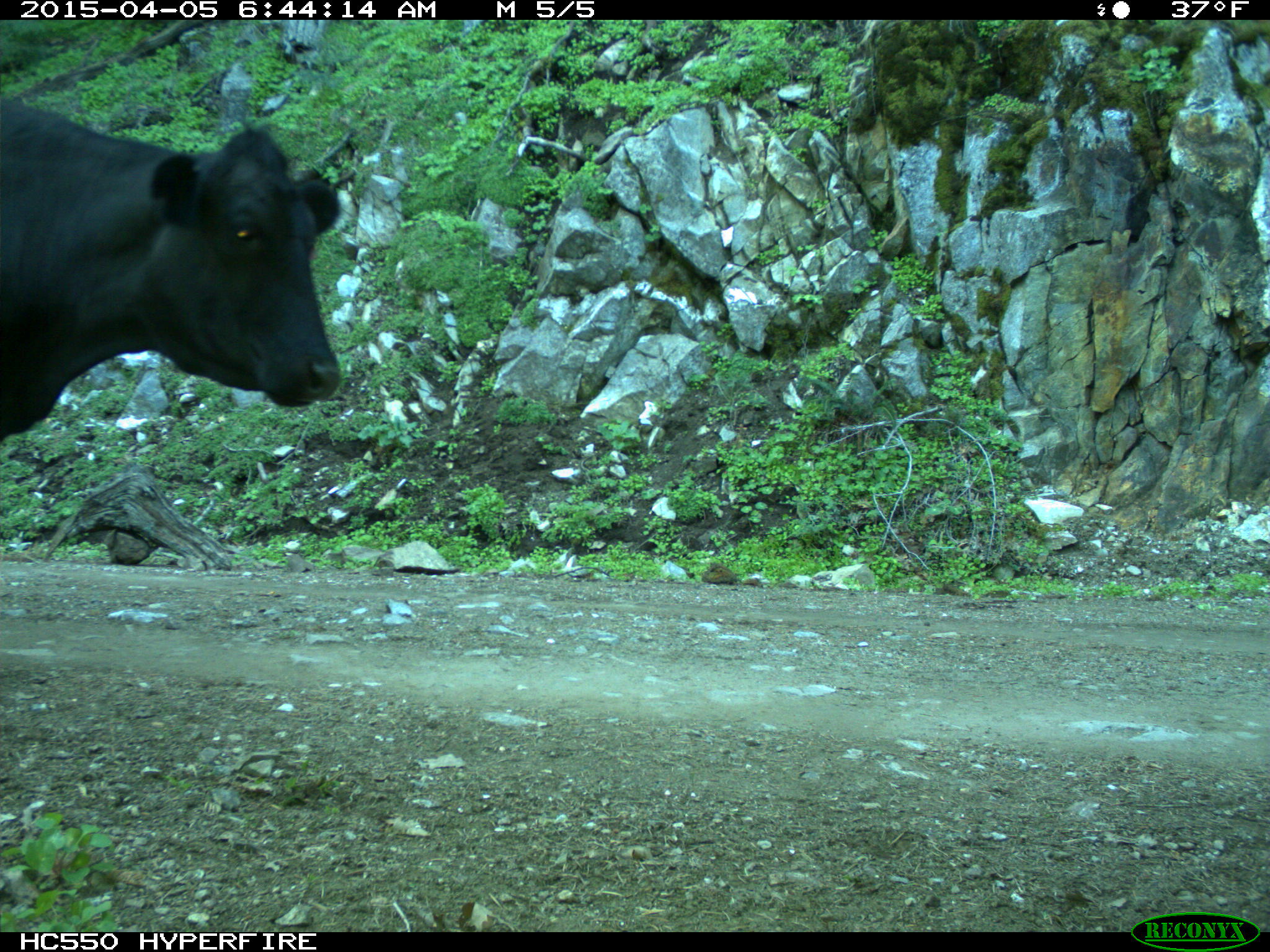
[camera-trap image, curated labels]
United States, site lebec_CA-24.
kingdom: Animalia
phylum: Chordata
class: Mammalia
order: Artiodactyla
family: Bovidae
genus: Bos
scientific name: Bos taurus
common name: domestic cow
Bos taurus (domestic cow).